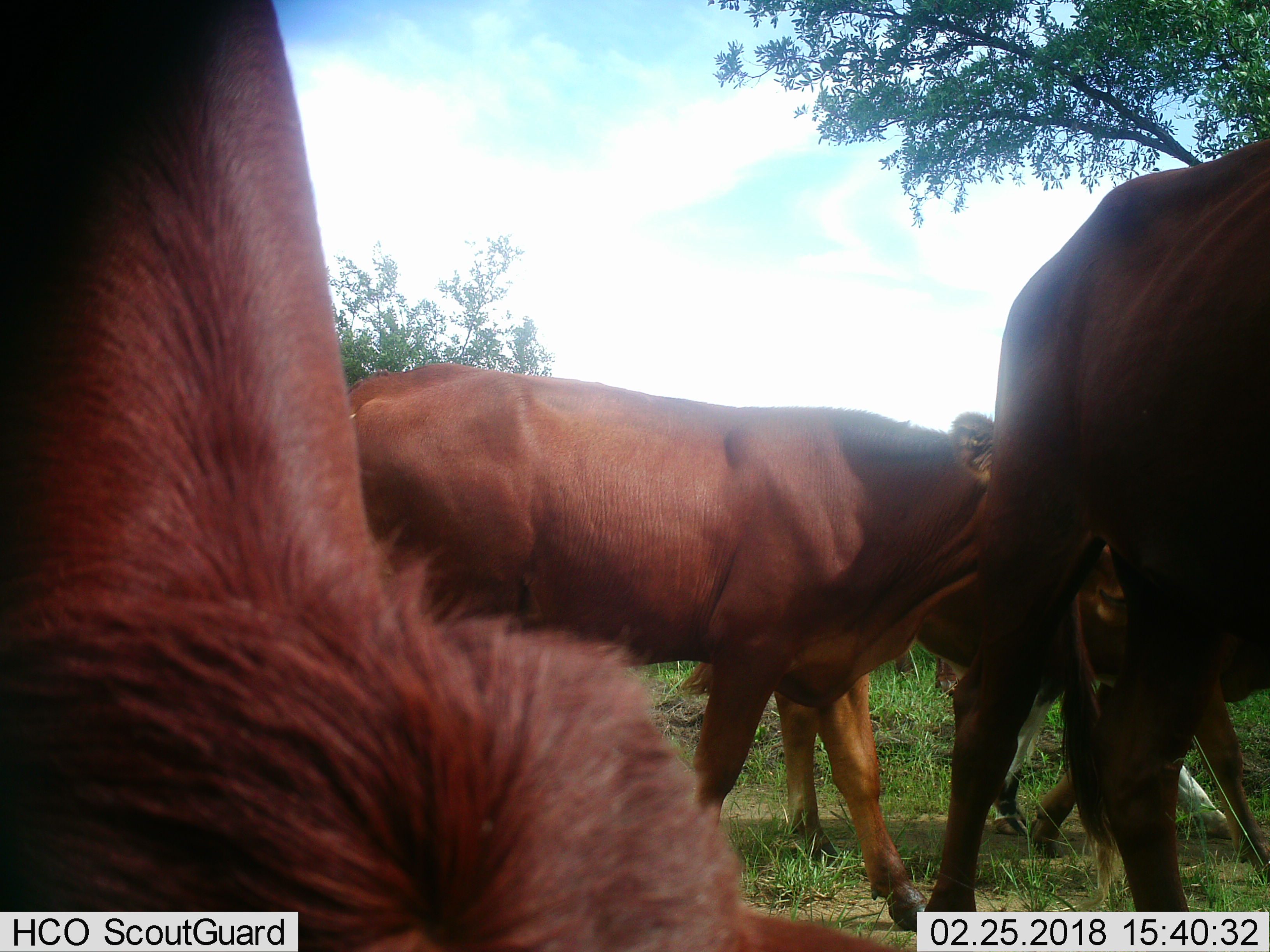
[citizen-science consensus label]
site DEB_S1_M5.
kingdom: Animalia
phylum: Chordata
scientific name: Vertebrata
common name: domestic animal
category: domesticanimal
Domesticanimal (domestic animal) (Vertebrata), count 5. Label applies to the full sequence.